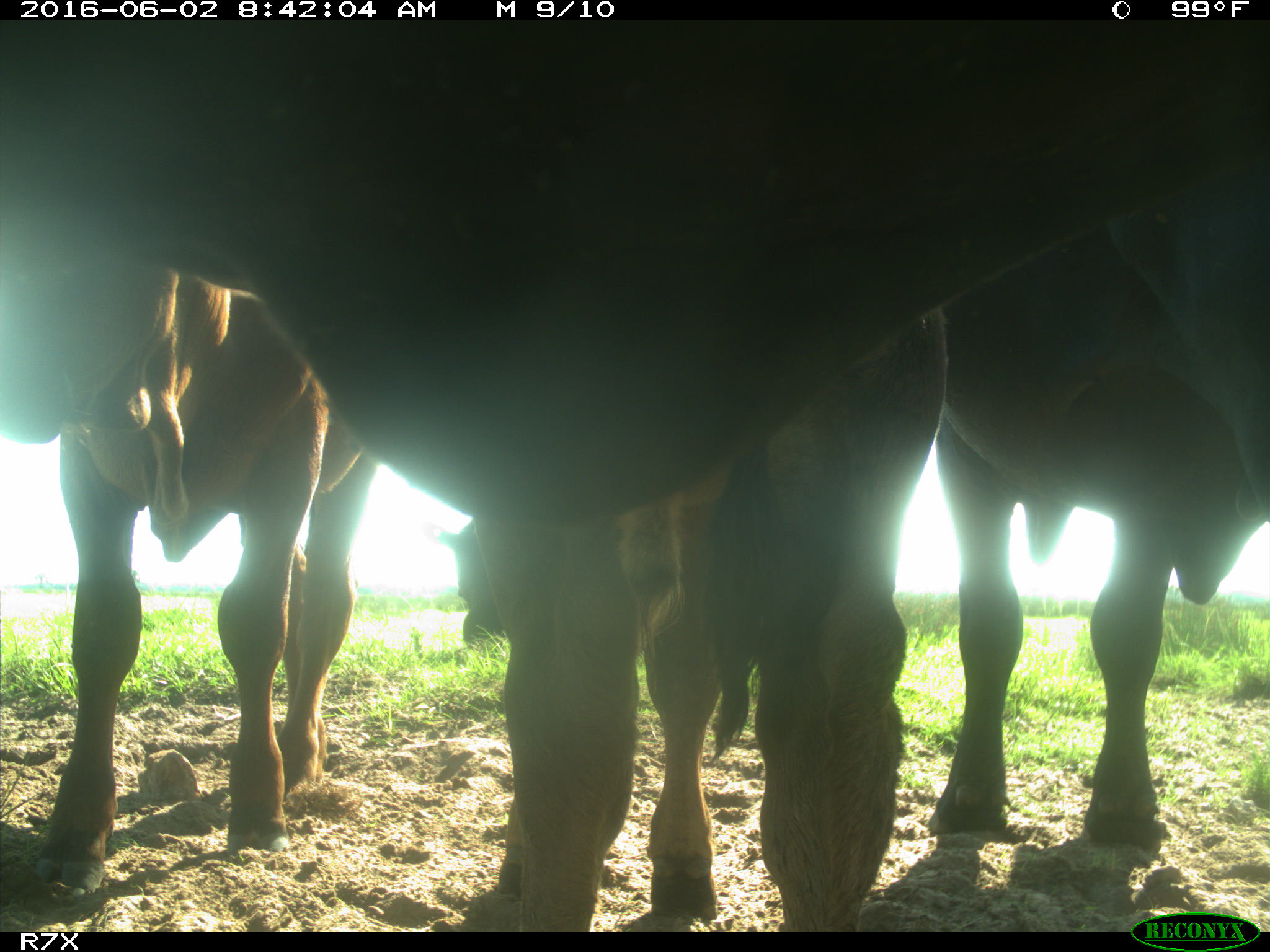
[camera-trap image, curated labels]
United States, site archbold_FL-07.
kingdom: Animalia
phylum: Chordata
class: Mammalia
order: Artiodactyla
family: Bovidae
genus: Bos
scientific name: Bos taurus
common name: domestic cow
Bos taurus (domestic cow).